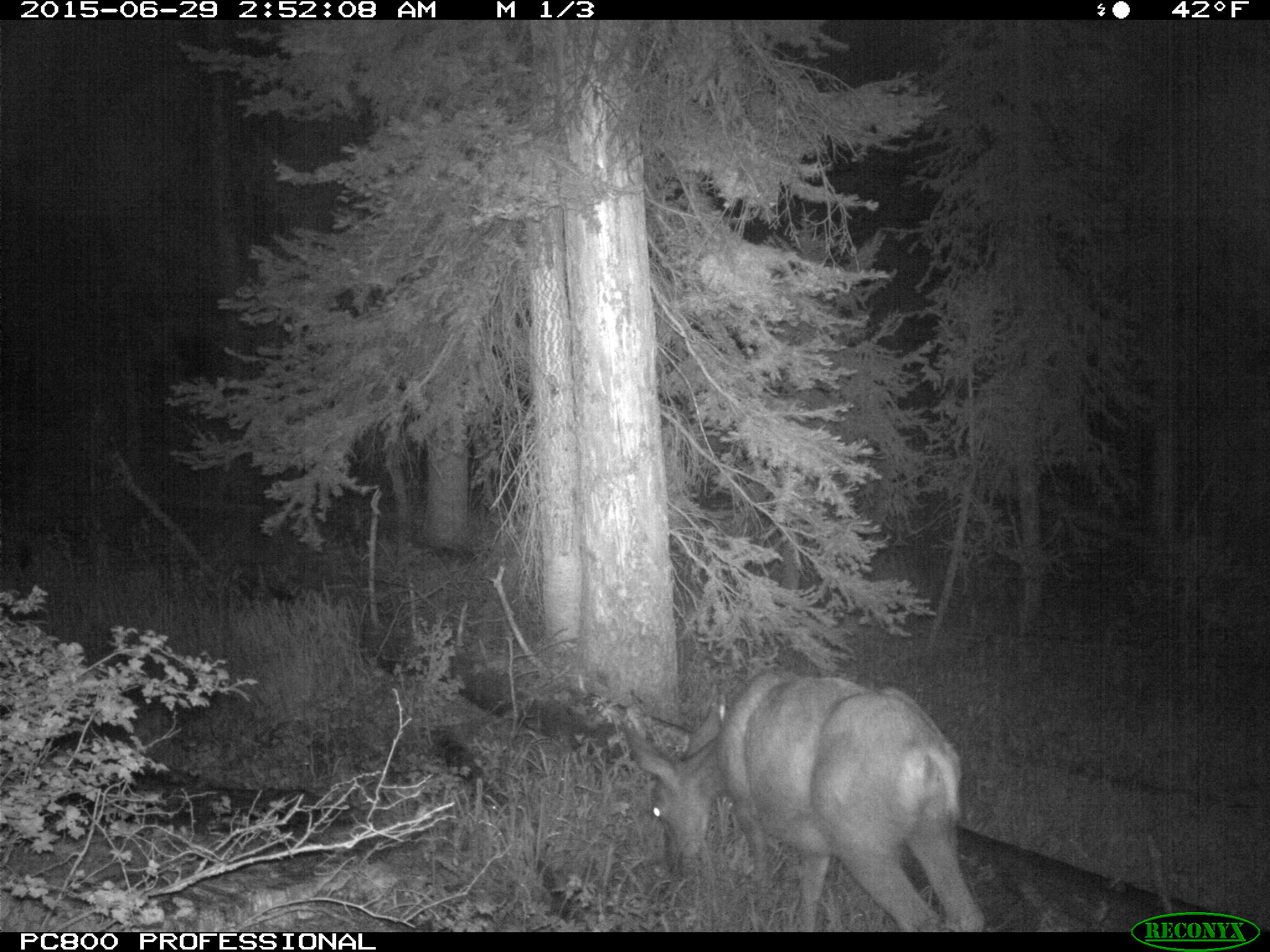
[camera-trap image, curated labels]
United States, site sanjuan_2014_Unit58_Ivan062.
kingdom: Animalia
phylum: Chordata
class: Mammalia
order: Artiodactyla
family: Cervidae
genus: Odocoileus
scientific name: Odocoileus hemionus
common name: mule deer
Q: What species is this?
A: Odocoileus hemionus (mule deer).